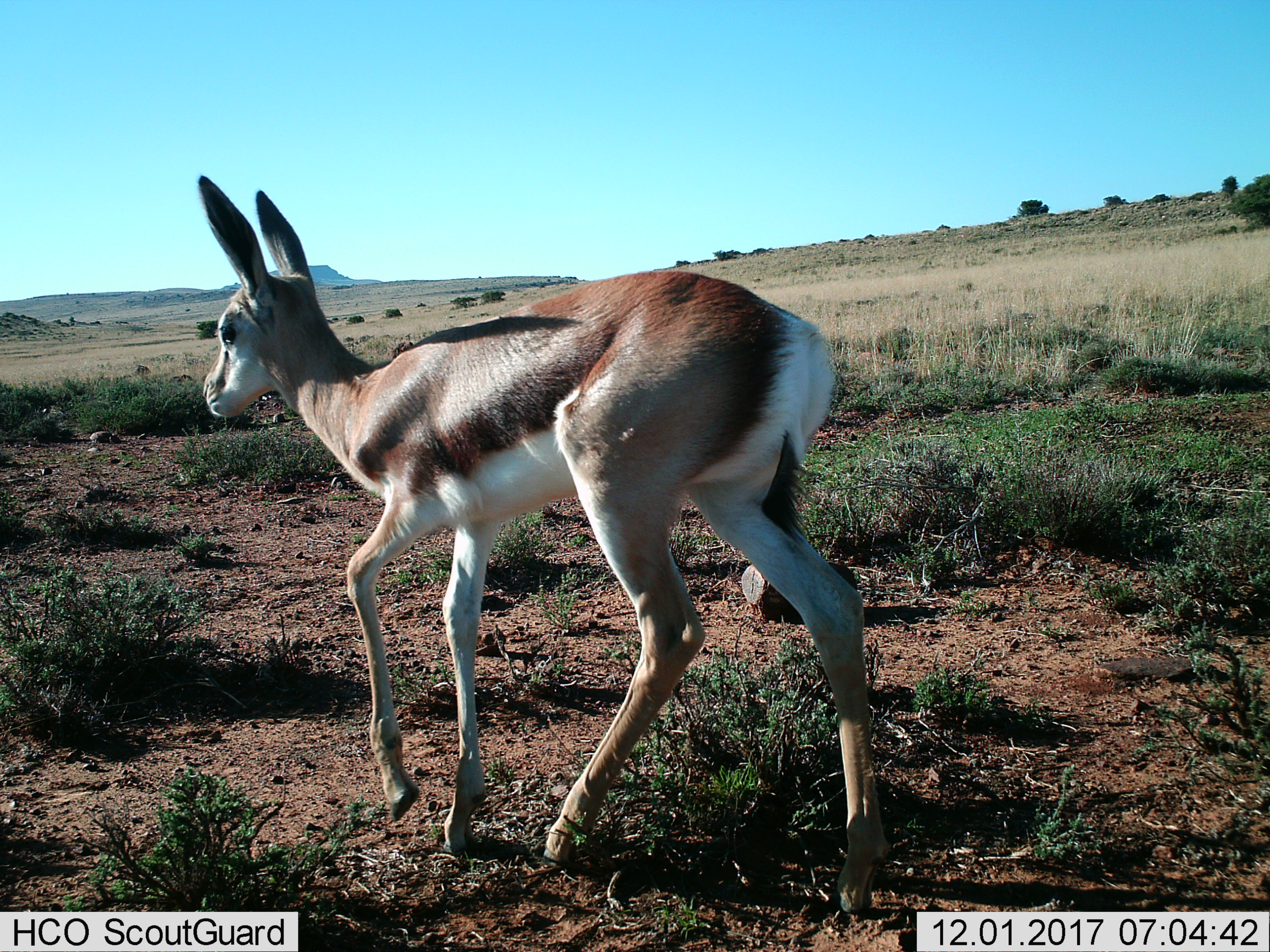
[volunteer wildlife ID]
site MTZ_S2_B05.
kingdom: Animalia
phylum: Chordata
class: Mammalia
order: Artiodactyla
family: Bovidae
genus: Antidorcas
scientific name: Antidorcas marsupialis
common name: springbok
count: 1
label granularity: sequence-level